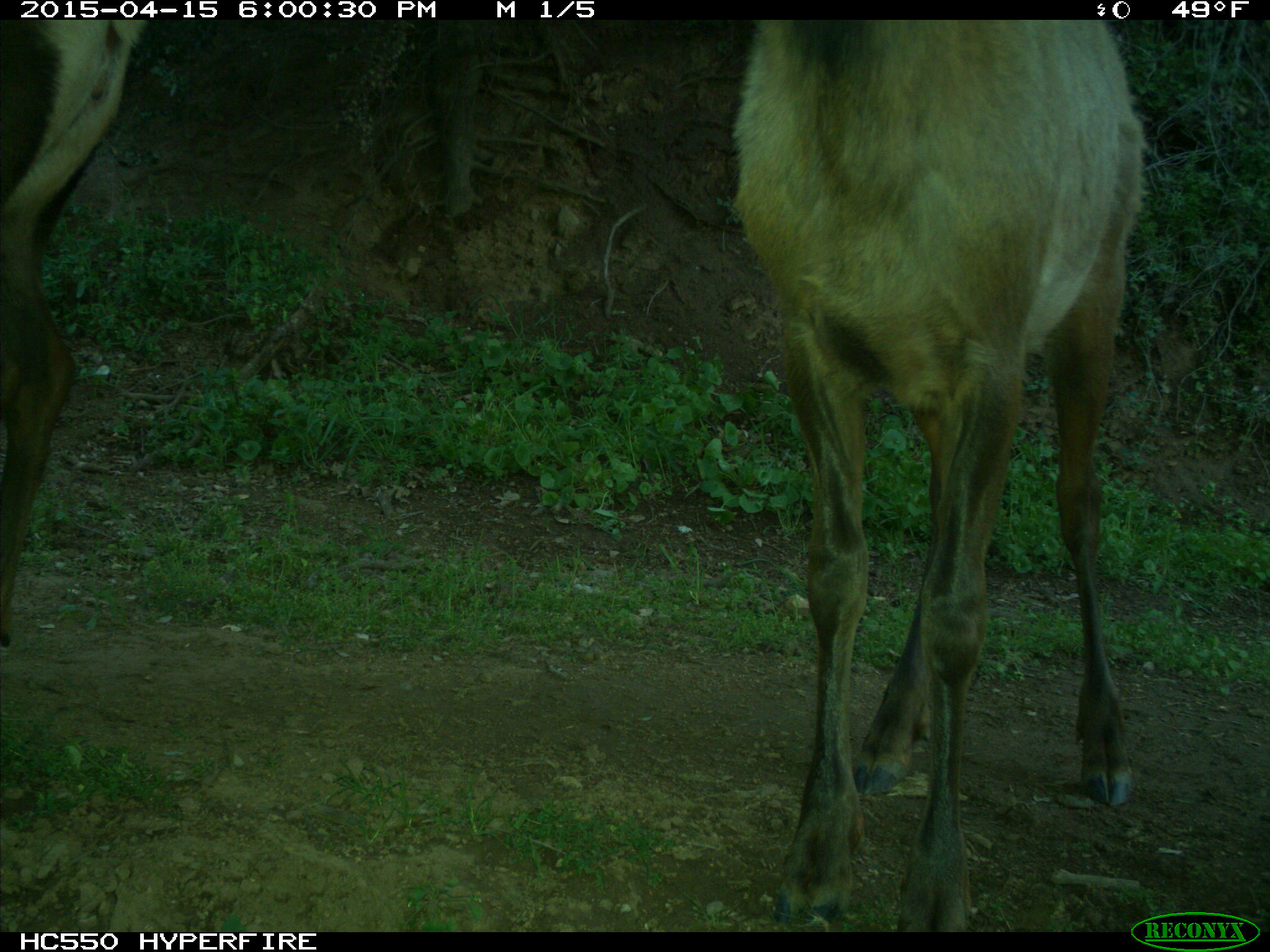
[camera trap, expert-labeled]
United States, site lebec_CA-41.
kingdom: Animalia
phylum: Chordata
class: Mammalia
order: Artiodactyla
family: Cervidae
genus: Cervus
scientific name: Cervus canadensis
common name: elk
Cervus canadensis (elk).